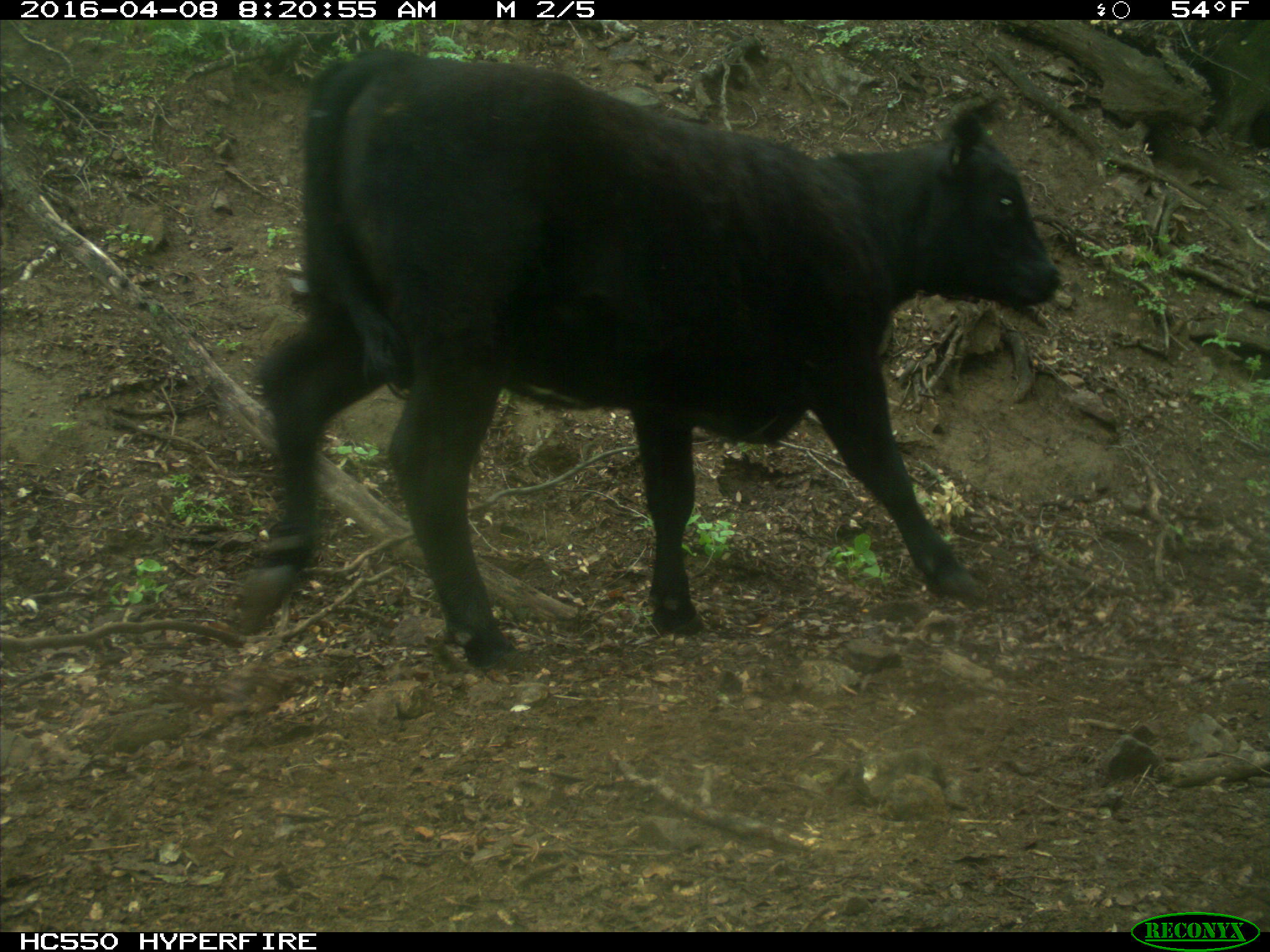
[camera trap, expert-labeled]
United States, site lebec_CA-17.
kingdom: Animalia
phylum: Chordata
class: Mammalia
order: Artiodactyla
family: Bovidae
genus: Bos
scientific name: Bos taurus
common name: domestic cow